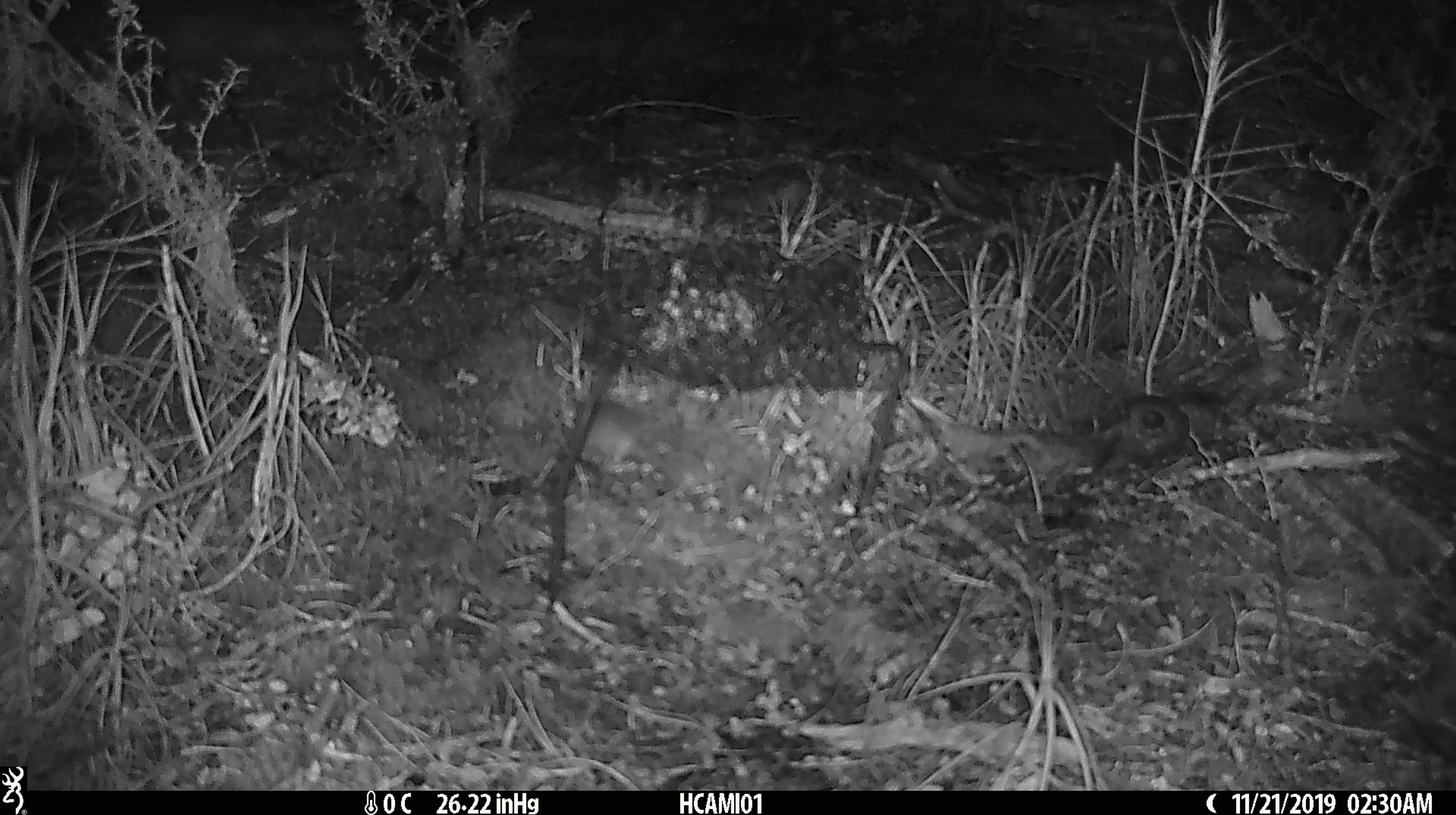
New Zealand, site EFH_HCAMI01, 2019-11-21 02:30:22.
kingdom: Animalia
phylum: Chordata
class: Mammalia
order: Rodentia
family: Muridae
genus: Mus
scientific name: Mus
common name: mouse